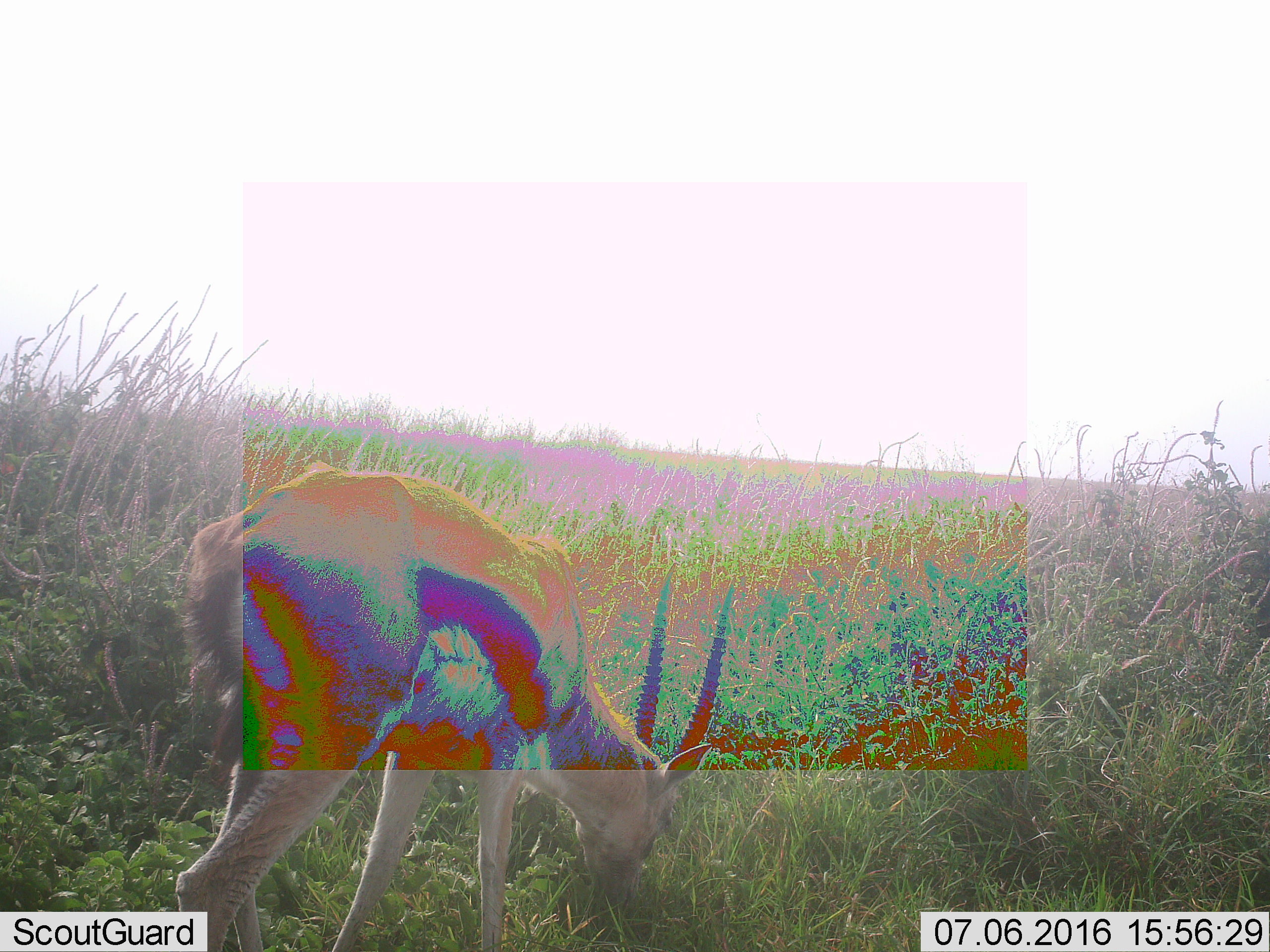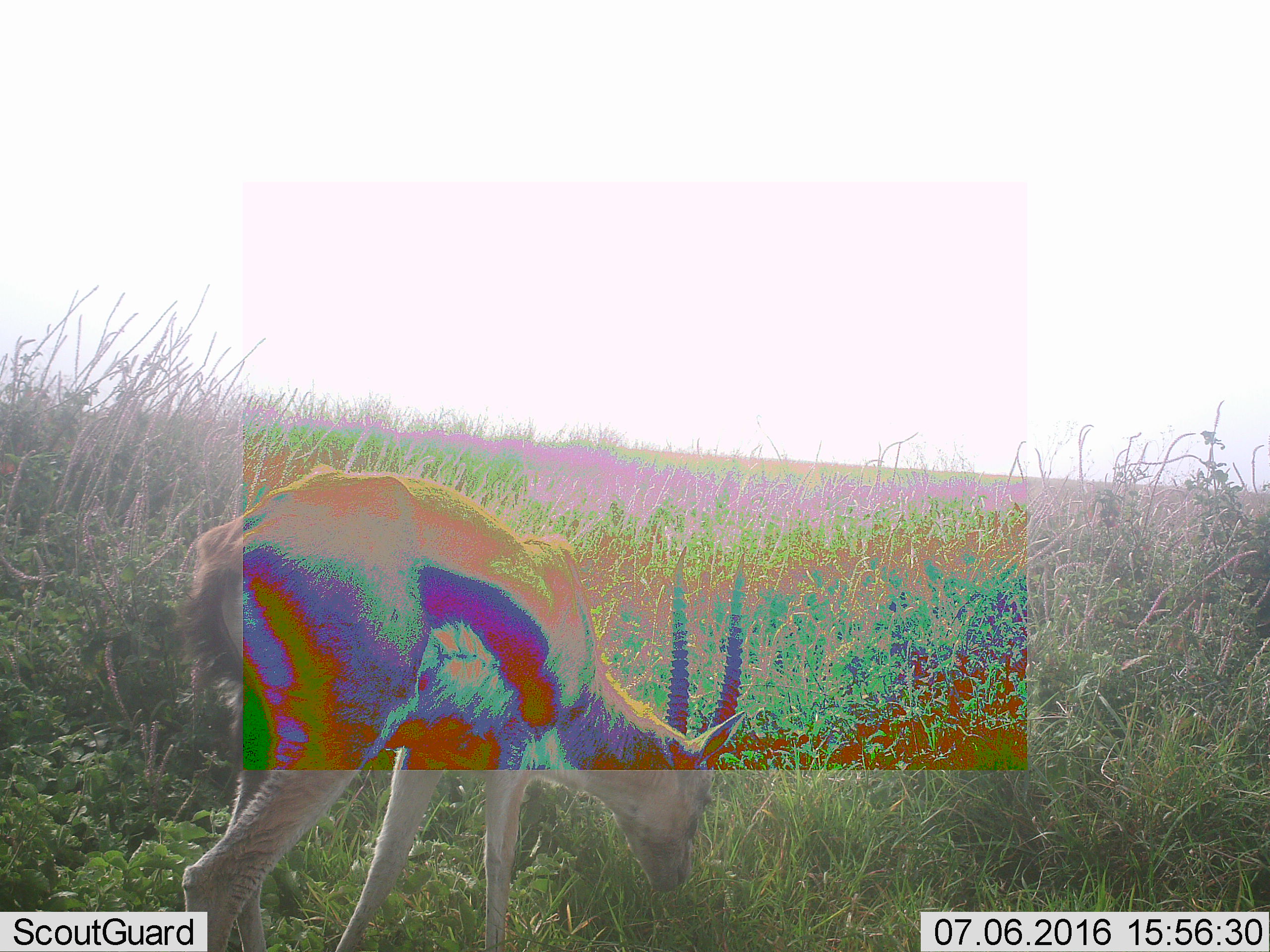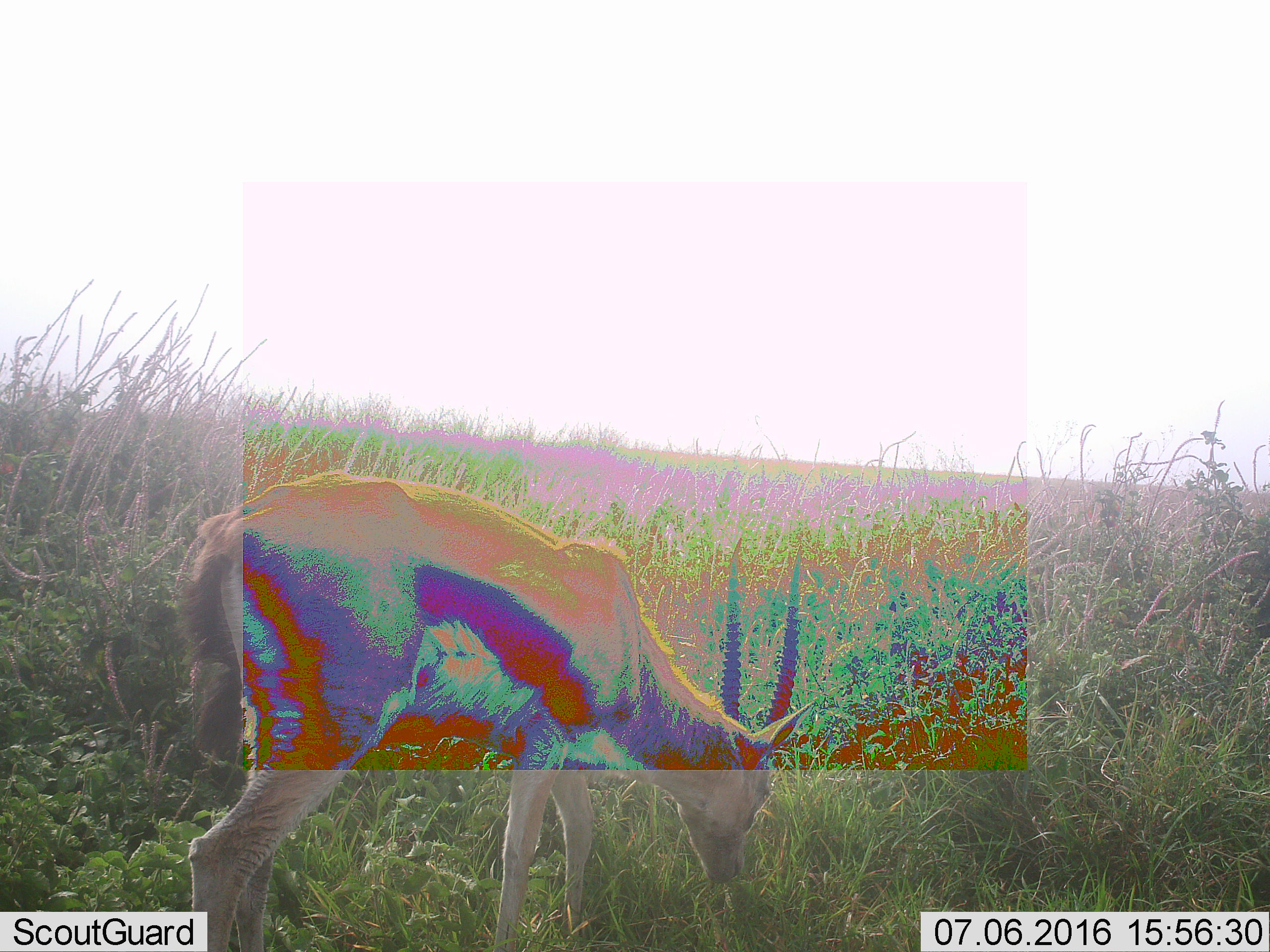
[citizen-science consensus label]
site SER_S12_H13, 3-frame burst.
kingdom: Animalia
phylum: Chordata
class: Mammalia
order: Artiodactyla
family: Bovidae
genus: Eudorcas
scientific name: Eudorcas thomsonii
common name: thomson's gazelle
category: gazellethomsons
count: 1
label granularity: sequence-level